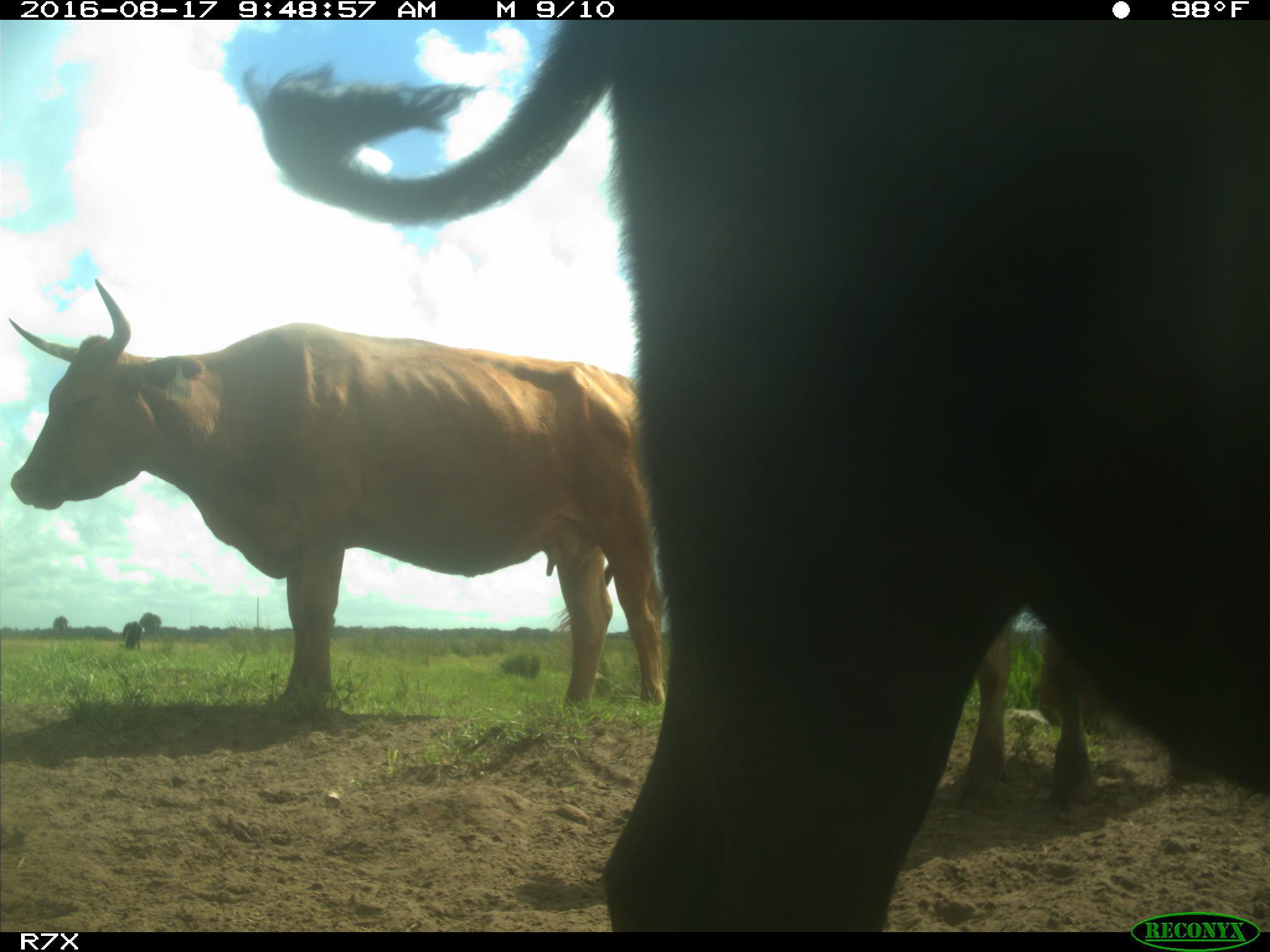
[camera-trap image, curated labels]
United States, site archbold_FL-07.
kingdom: Animalia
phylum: Chordata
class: Mammalia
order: Artiodactyla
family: Bovidae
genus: Bos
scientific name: Bos taurus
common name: domestic cow